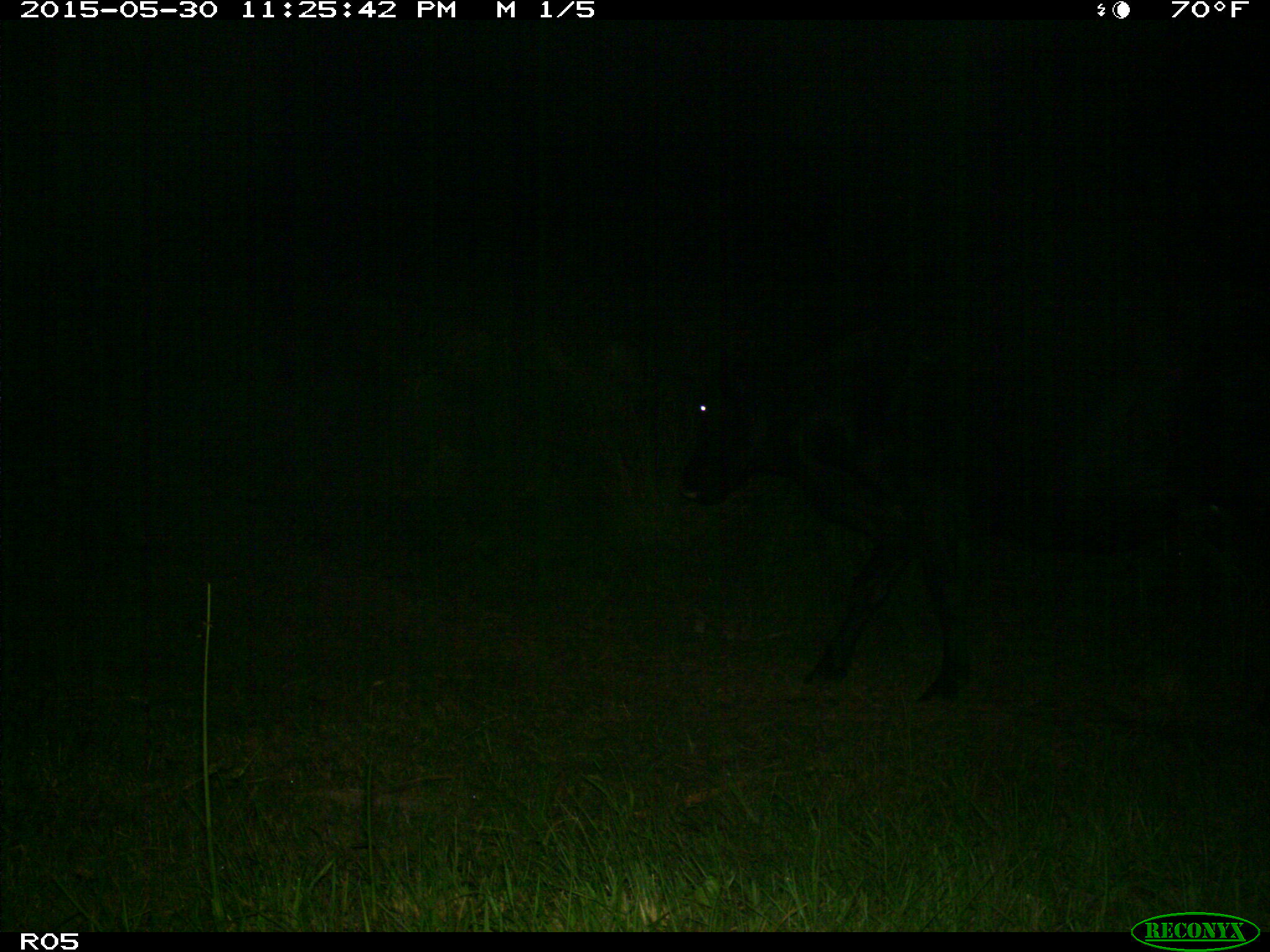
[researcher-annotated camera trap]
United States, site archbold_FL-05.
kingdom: Animalia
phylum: Chordata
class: Mammalia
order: Artiodactyla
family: Bovidae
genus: Bos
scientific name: Bos taurus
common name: domestic cow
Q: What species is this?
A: Bos taurus (domestic cow).